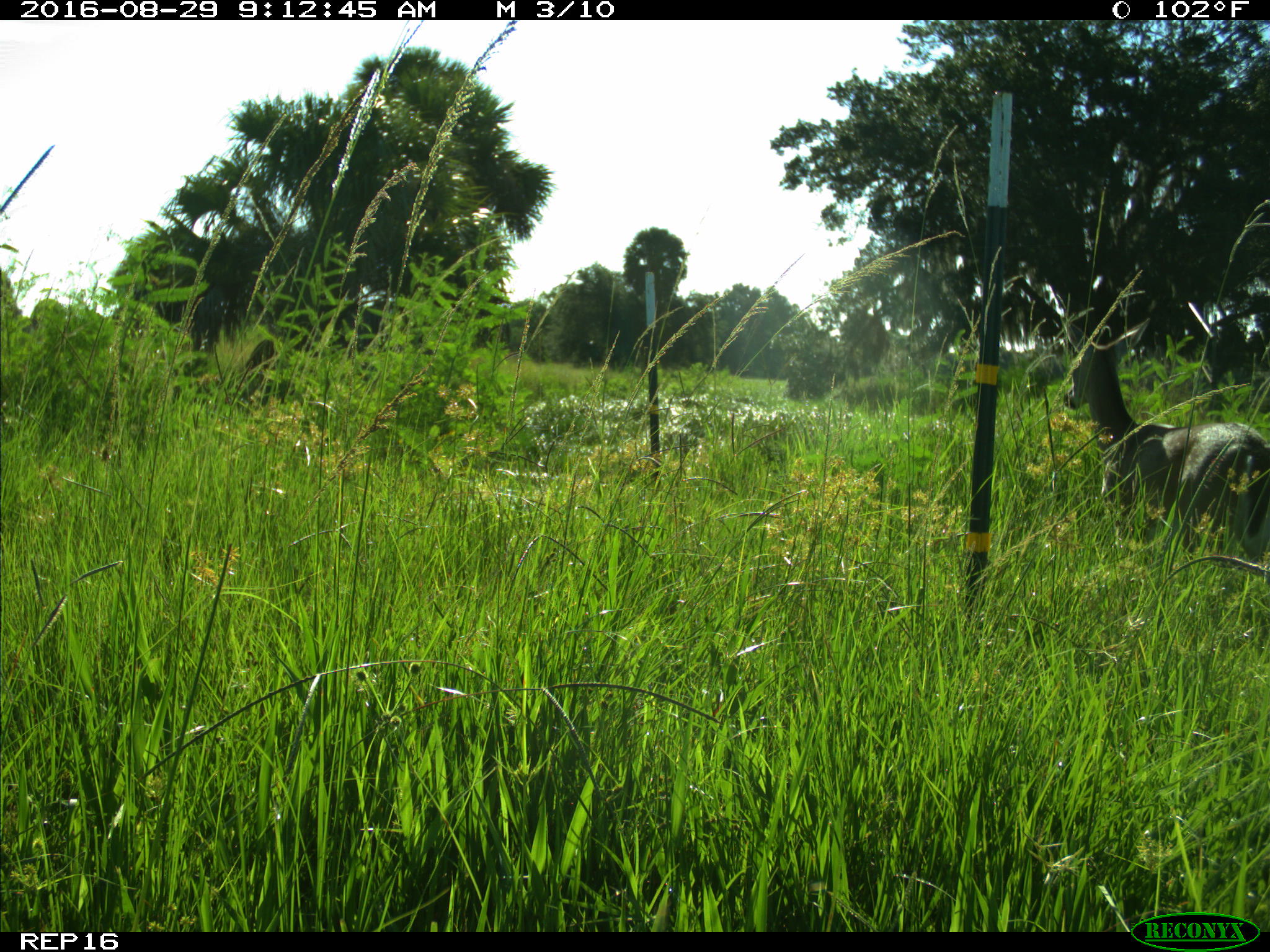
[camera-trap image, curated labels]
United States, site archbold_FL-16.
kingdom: Animalia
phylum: Chordata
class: Mammalia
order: Artiodactyla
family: Cervidae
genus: Odocoileus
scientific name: Odocoileus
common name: deer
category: unidentified deer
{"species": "unidentified deer (deer) (Odocoileus)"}